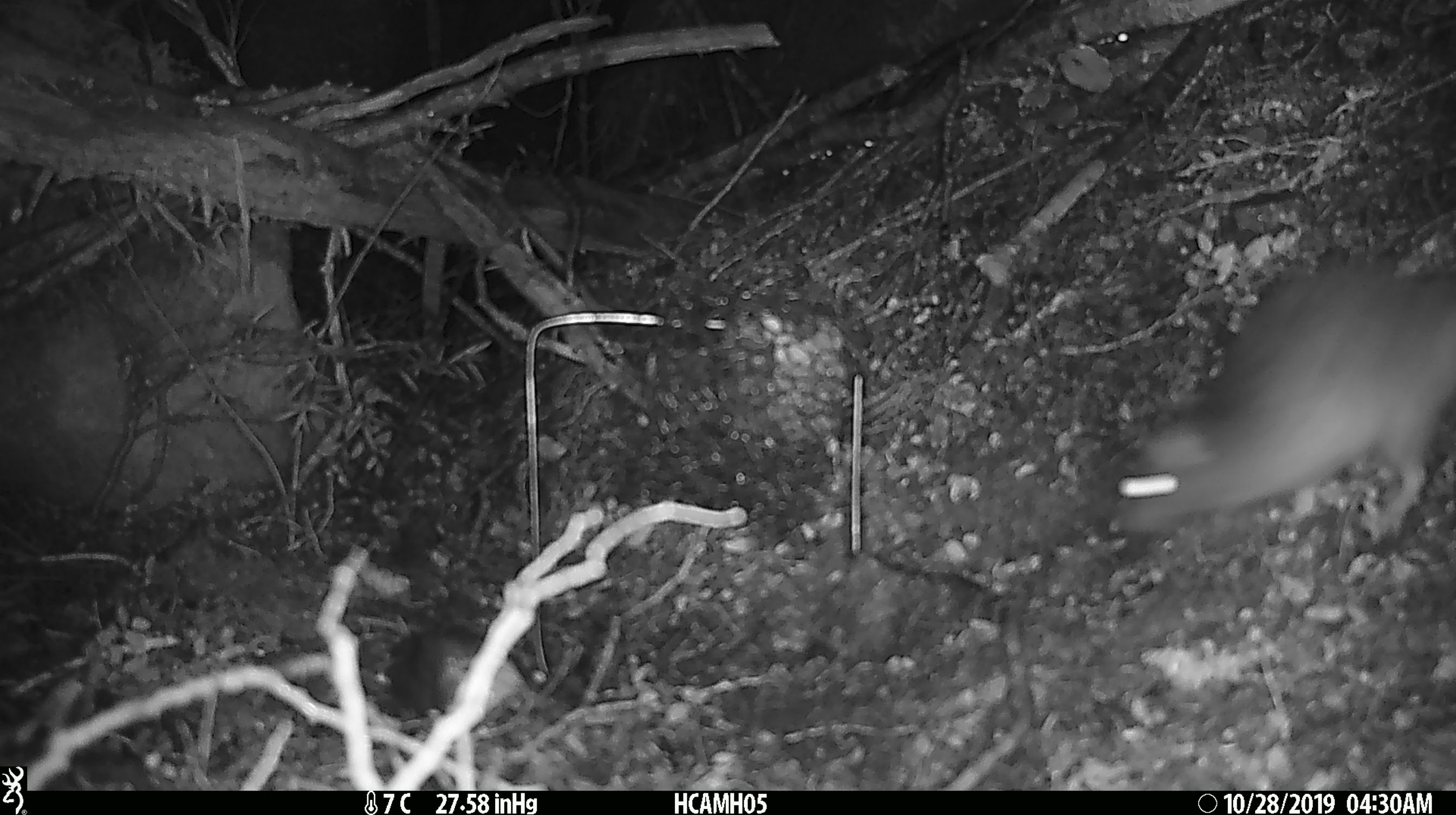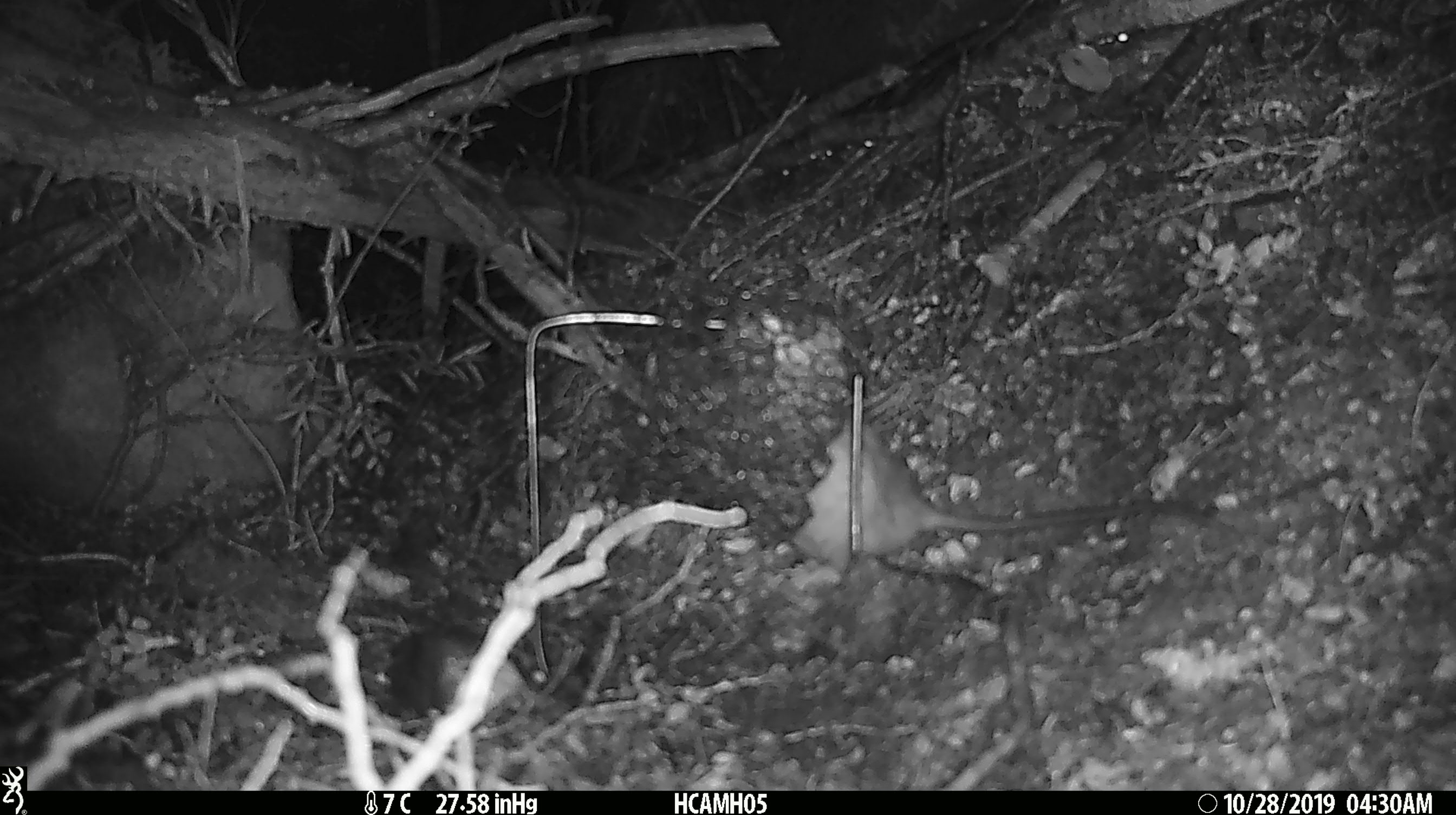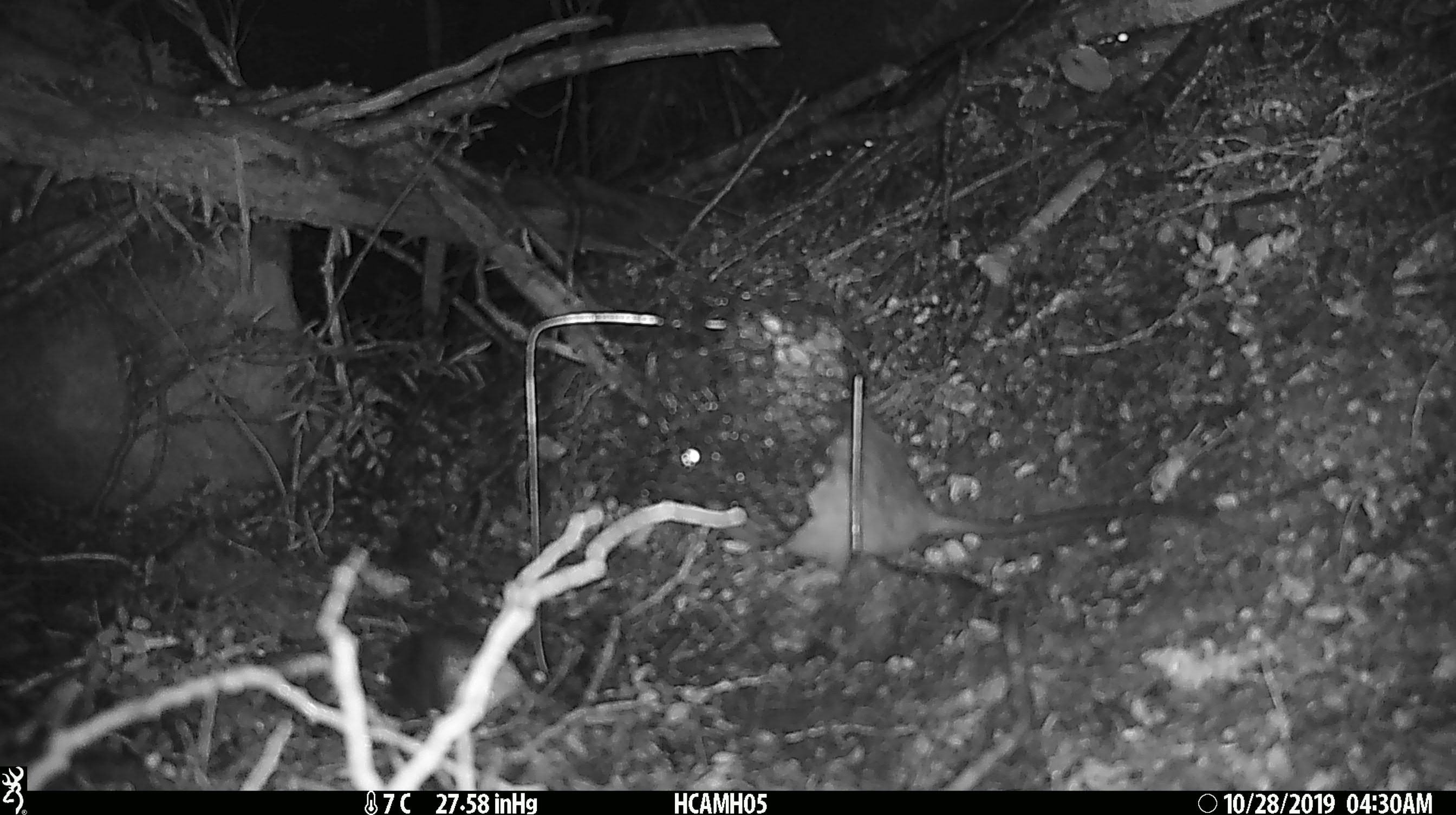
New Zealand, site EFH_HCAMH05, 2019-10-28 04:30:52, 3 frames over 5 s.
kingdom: Animalia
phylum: Chordata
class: Mammalia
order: Rodentia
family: Muridae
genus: Rattus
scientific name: Rattus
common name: rat